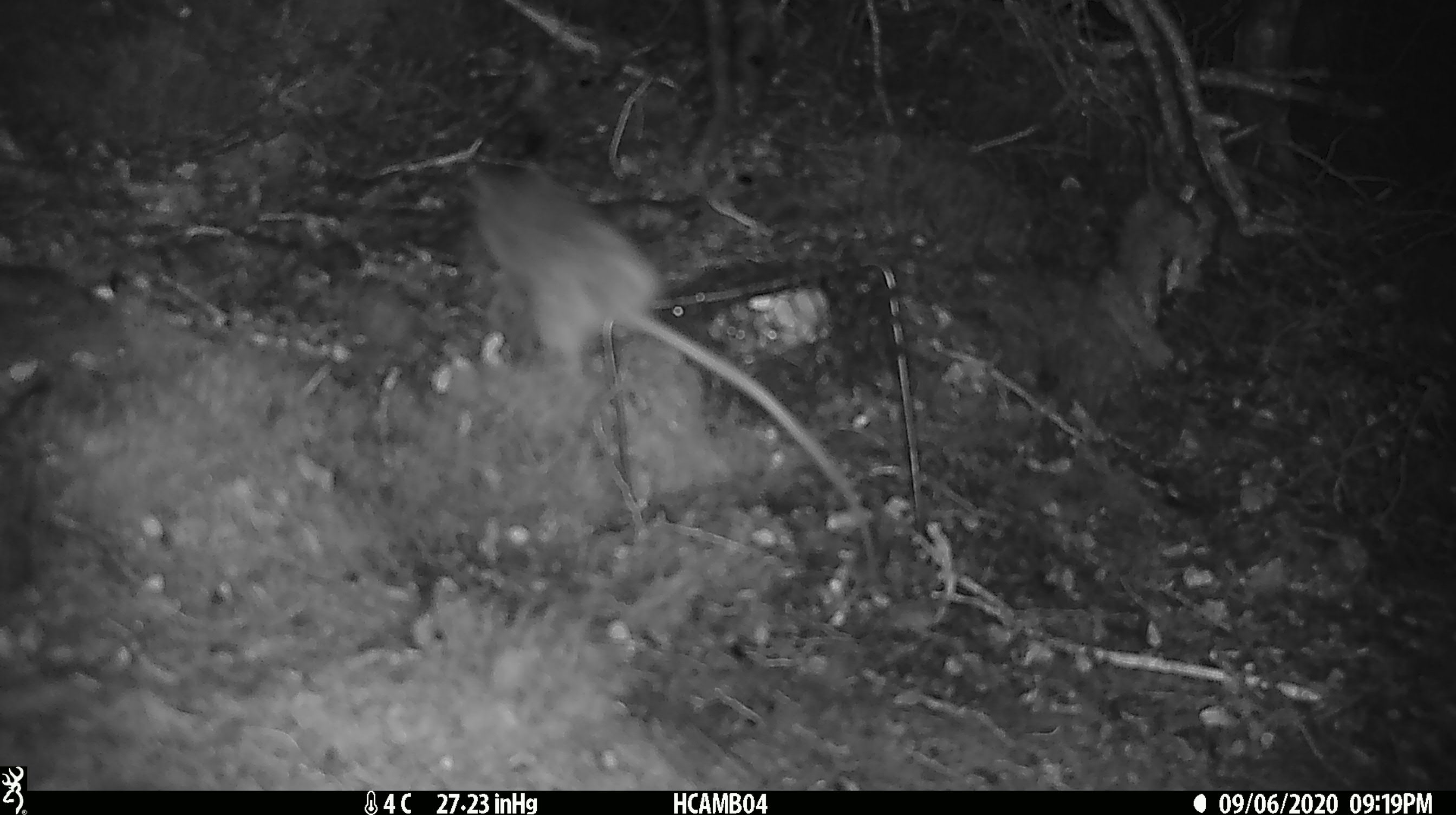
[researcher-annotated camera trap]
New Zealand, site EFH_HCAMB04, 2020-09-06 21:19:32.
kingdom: Animalia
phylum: Chordata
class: Mammalia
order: Rodentia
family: Muridae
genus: Rattus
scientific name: Rattus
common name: rat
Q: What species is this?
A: Rat (Rattus).